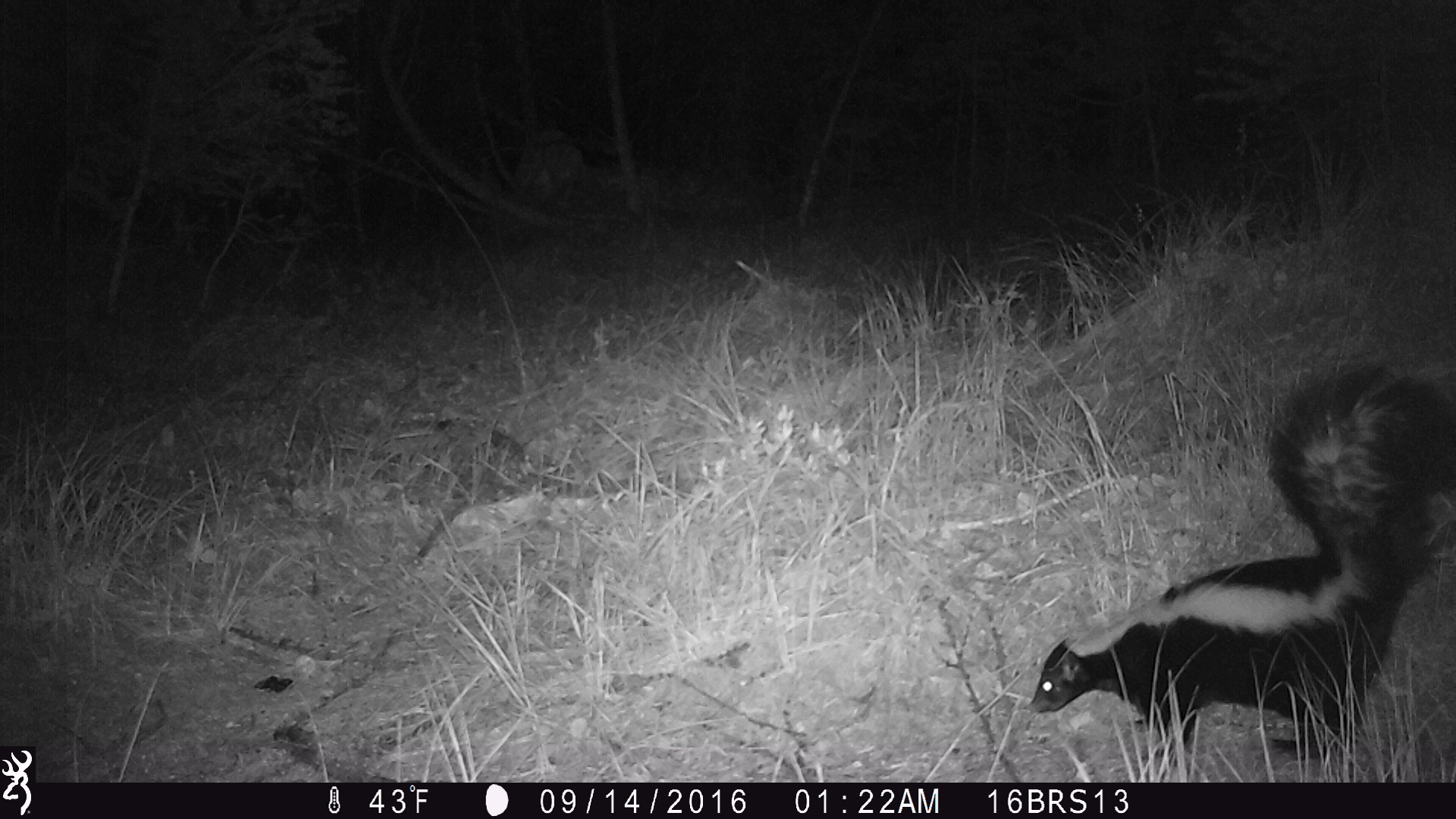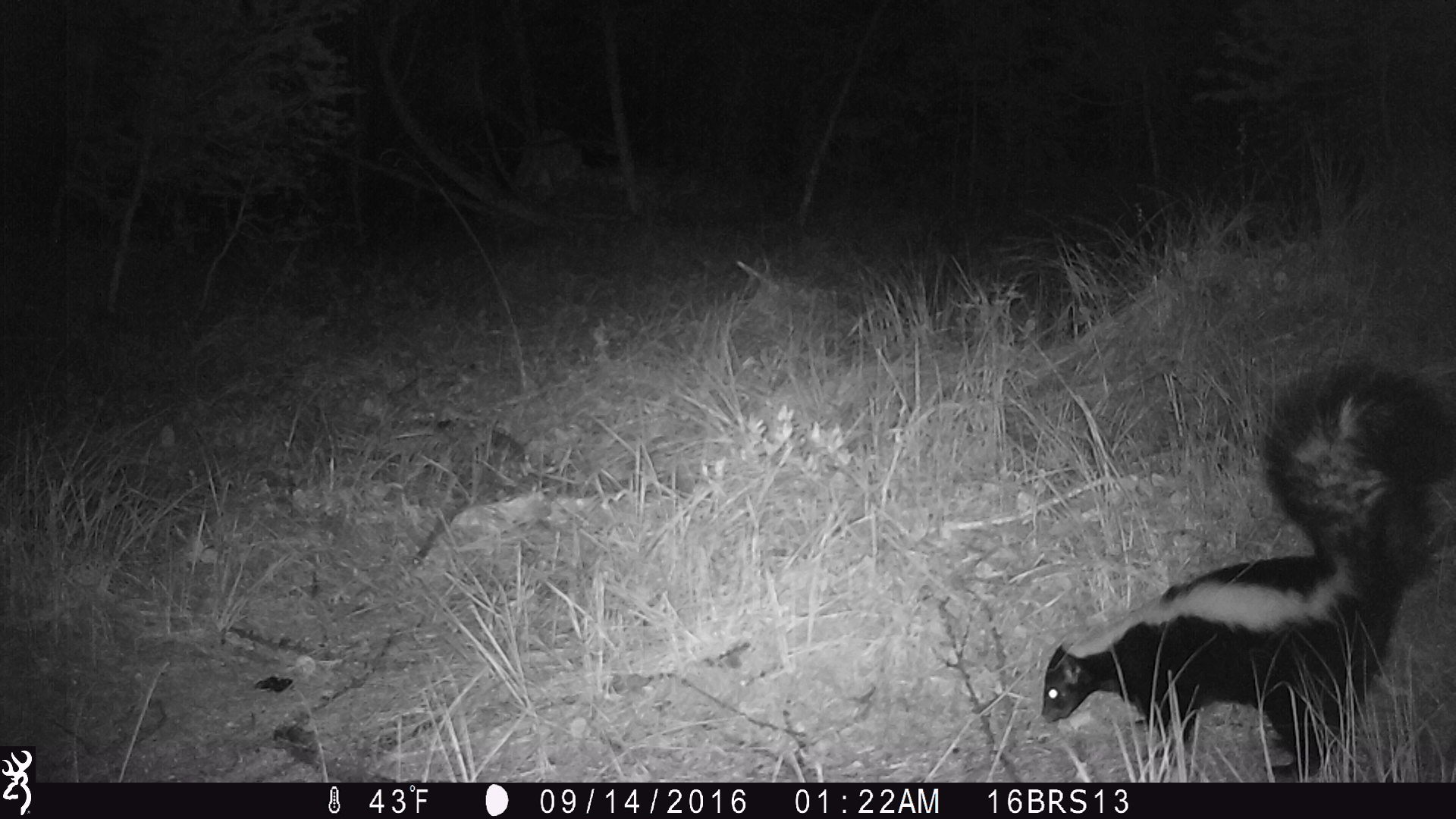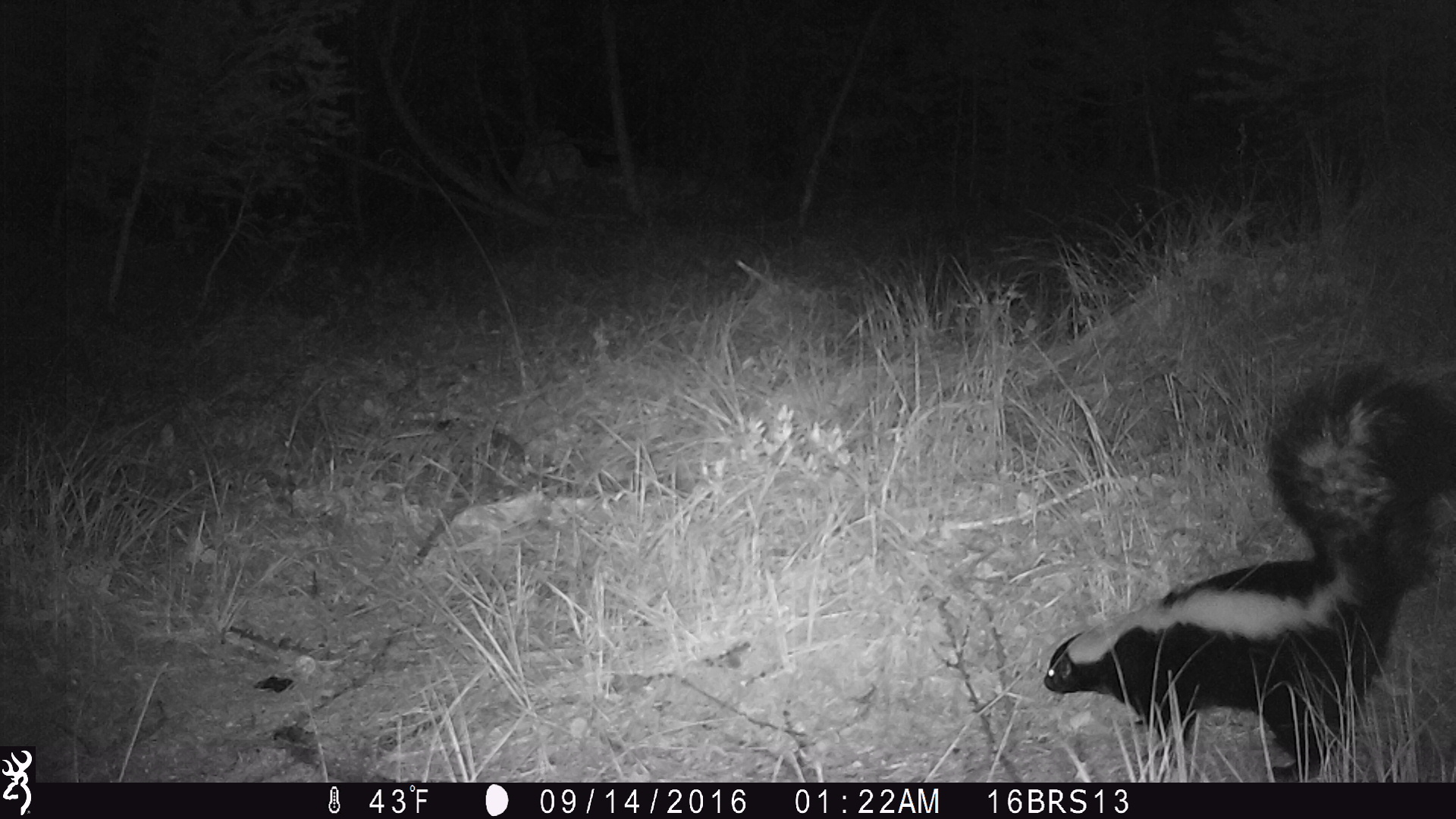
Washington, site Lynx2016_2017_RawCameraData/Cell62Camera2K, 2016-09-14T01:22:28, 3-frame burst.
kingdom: Animalia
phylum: Chordata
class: Mammalia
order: Carnivora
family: Mephitidae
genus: Mephitis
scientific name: Mephitis mephitis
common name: striped skunk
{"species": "Mephitis mephitis (striped skunk)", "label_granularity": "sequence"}